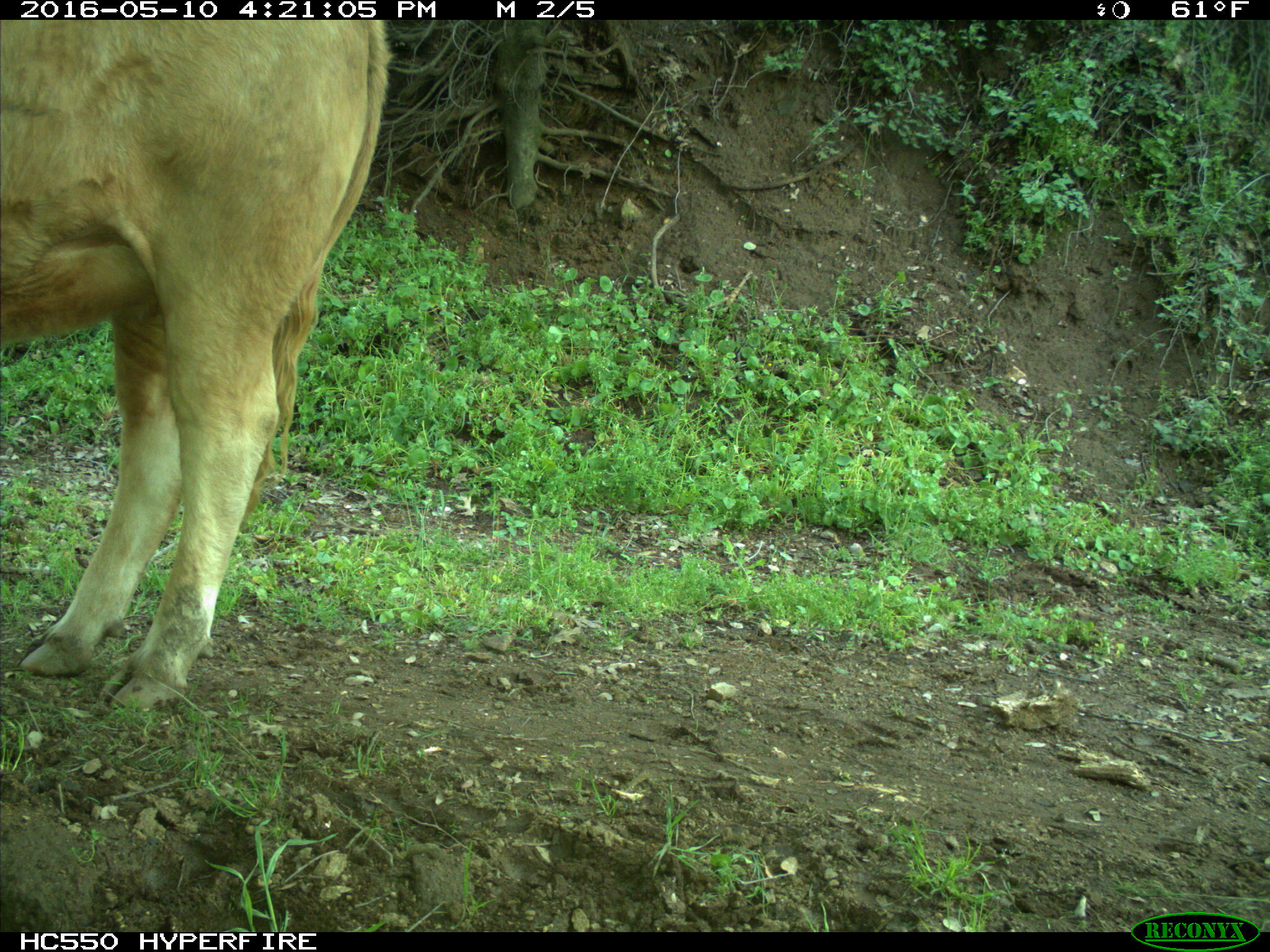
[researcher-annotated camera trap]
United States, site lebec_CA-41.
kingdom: Animalia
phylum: Chordata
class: Mammalia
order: Artiodactyla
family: Bovidae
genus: Bos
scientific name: Bos taurus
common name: domestic cow